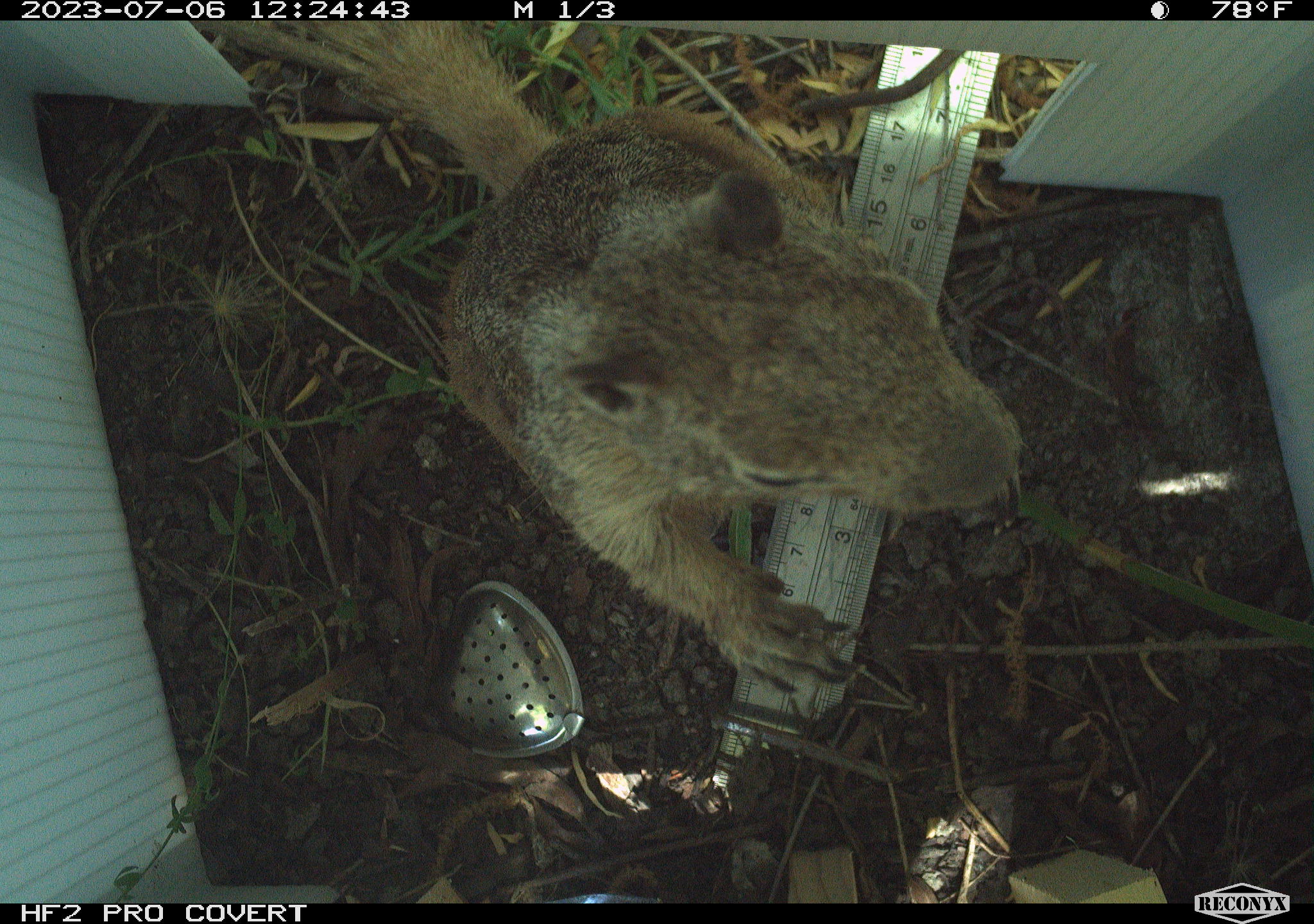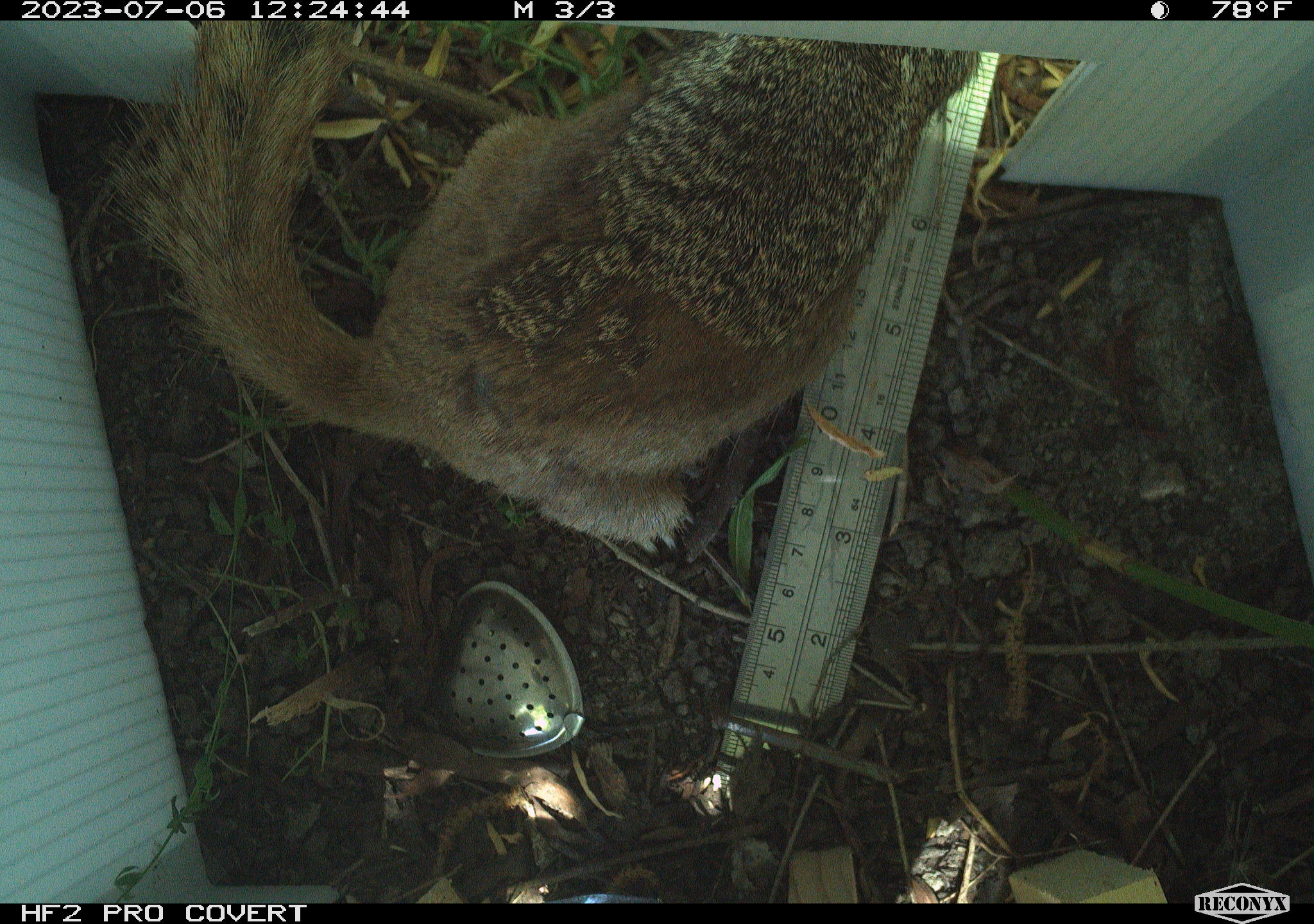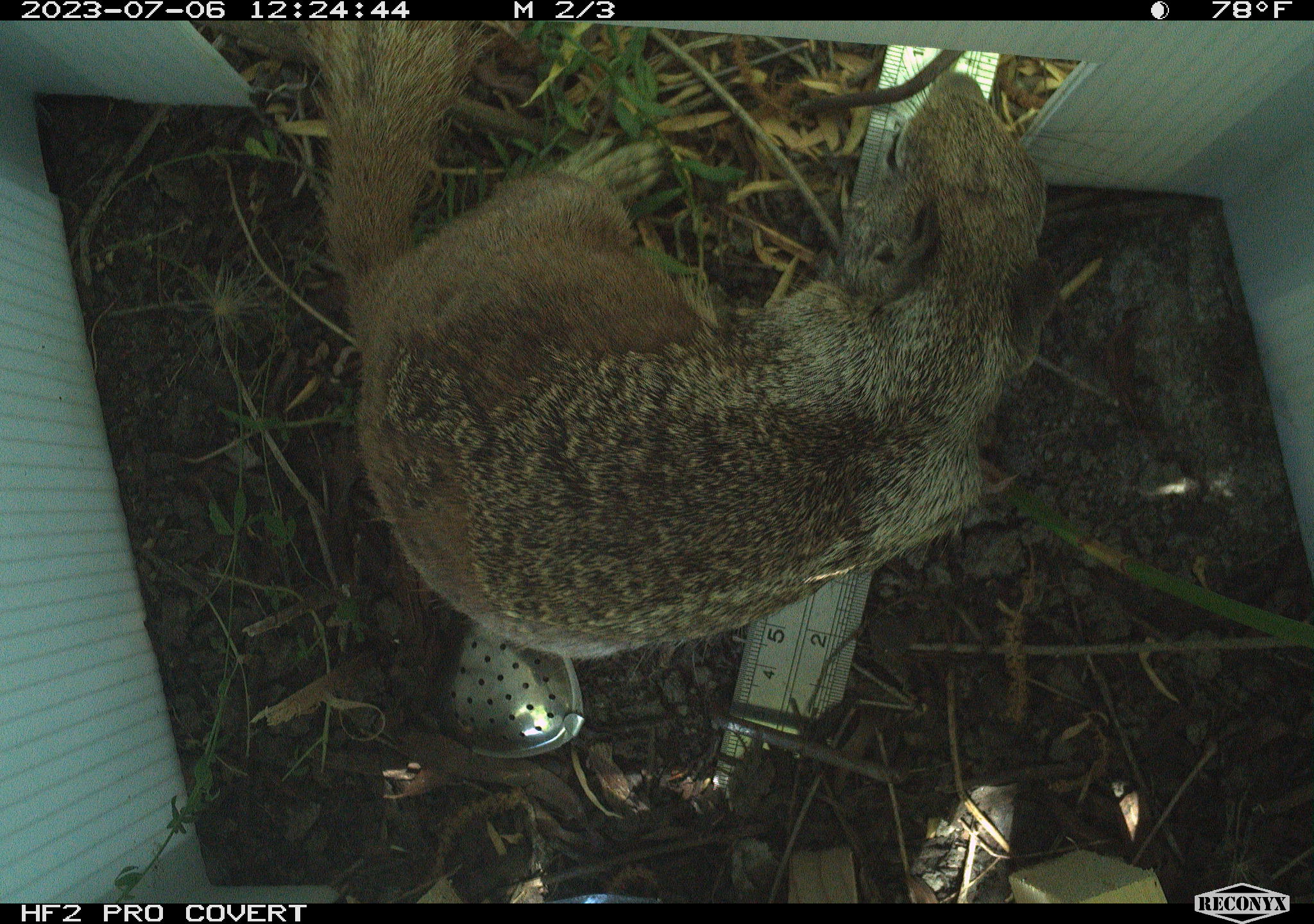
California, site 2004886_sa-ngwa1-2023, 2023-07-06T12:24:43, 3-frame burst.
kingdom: Animalia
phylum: Chordata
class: Mammalia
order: Rodentia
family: Sciuridae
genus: Otospermophilus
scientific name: Otospermophilus beecheyi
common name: california ground squirrel